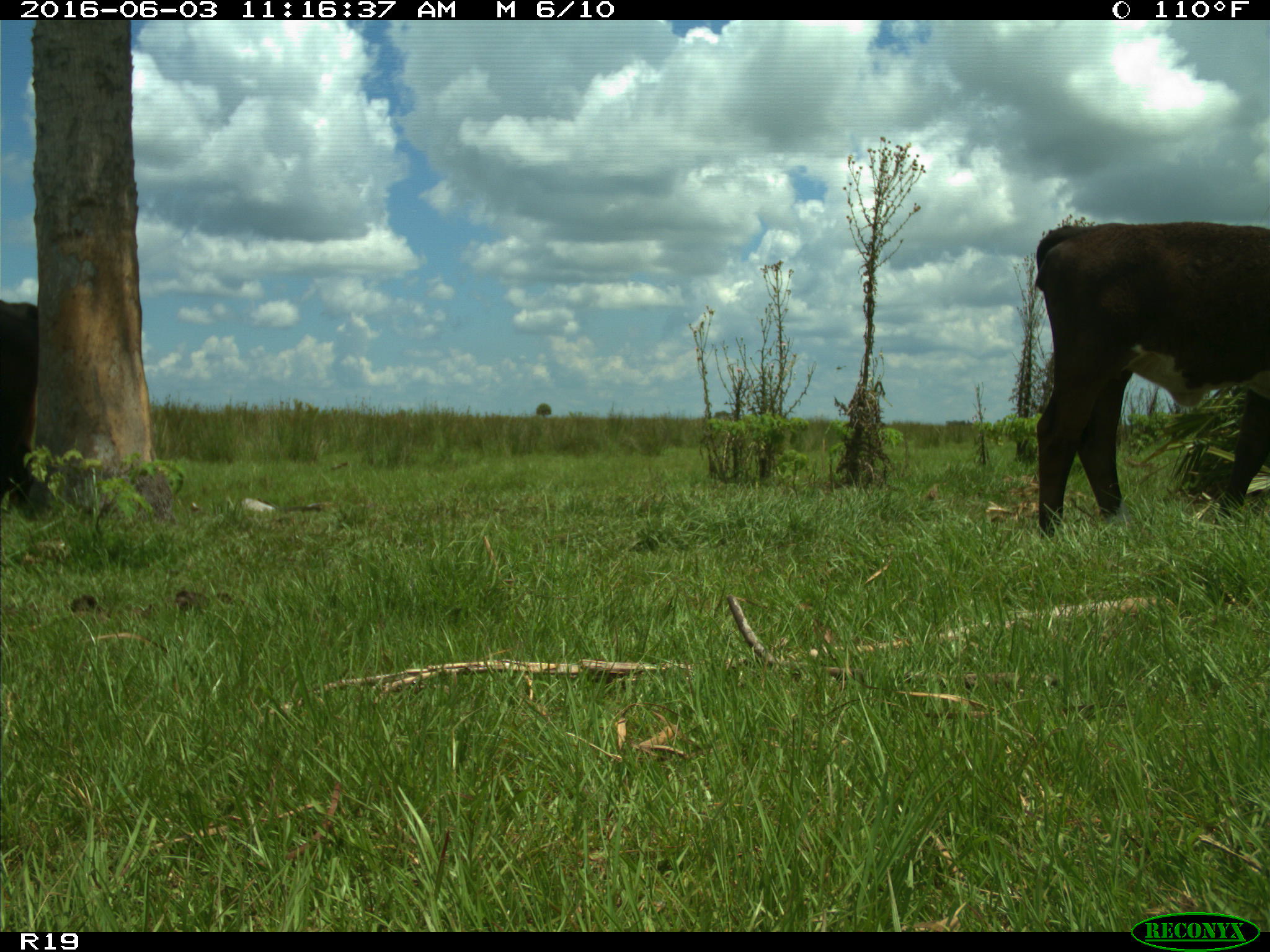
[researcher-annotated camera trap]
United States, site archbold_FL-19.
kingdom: Animalia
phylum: Chordata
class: Mammalia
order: Artiodactyla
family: Bovidae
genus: Bos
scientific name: Bos taurus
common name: domestic cow